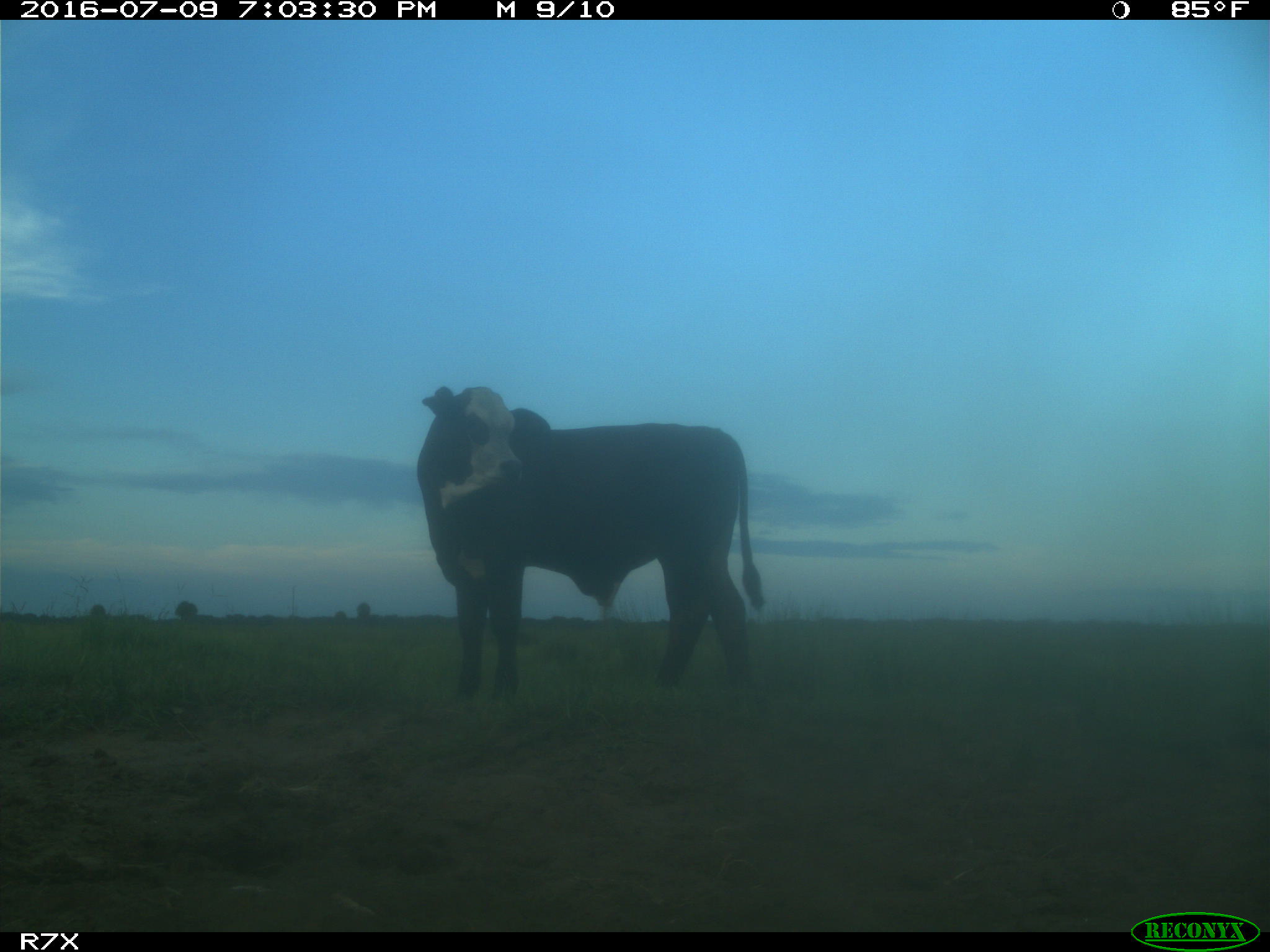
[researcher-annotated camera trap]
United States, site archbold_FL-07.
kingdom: Animalia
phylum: Chordata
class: Mammalia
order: Artiodactyla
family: Bovidae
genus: Bos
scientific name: Bos taurus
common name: domestic cow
Bos taurus (domestic cow).